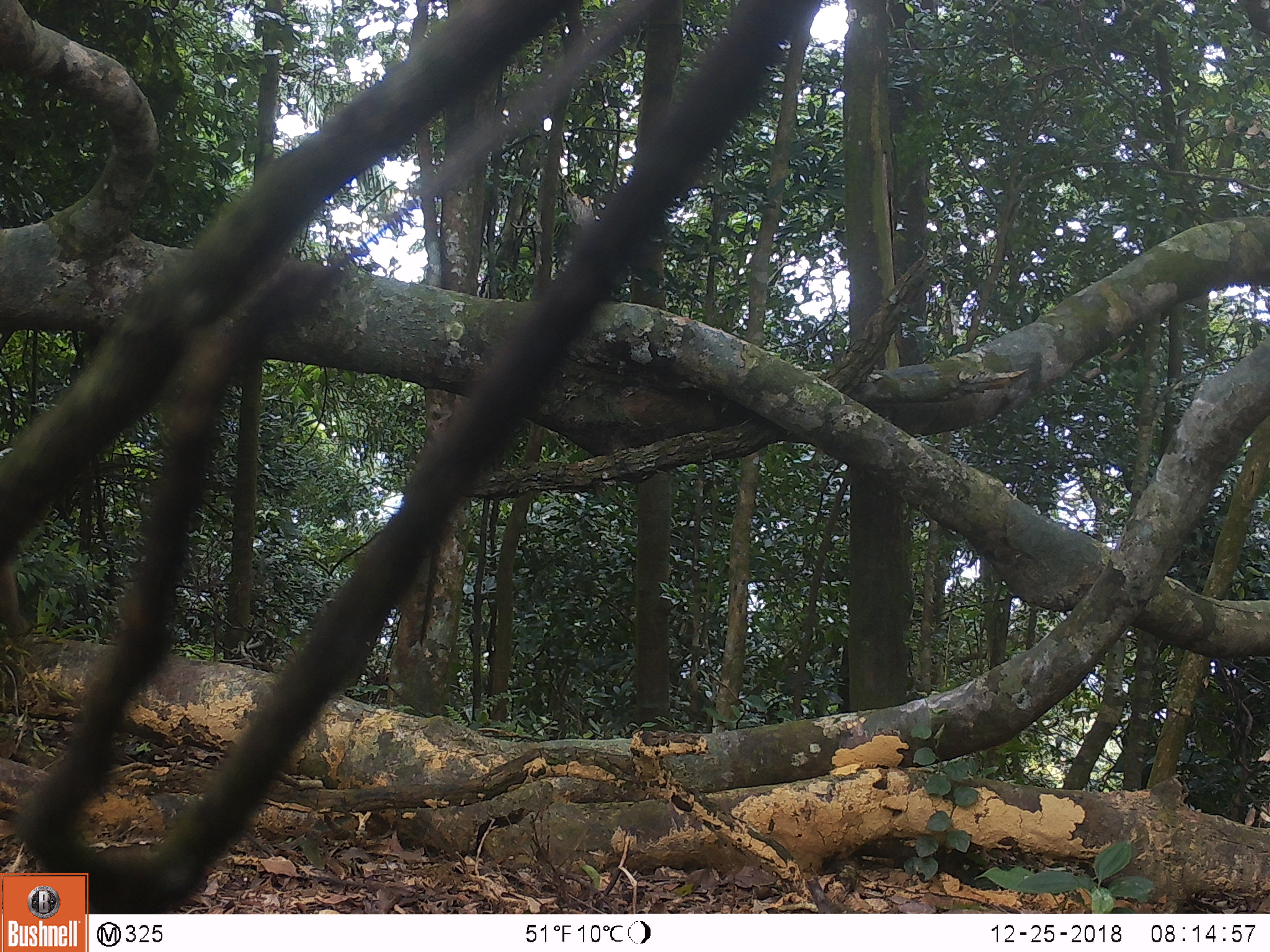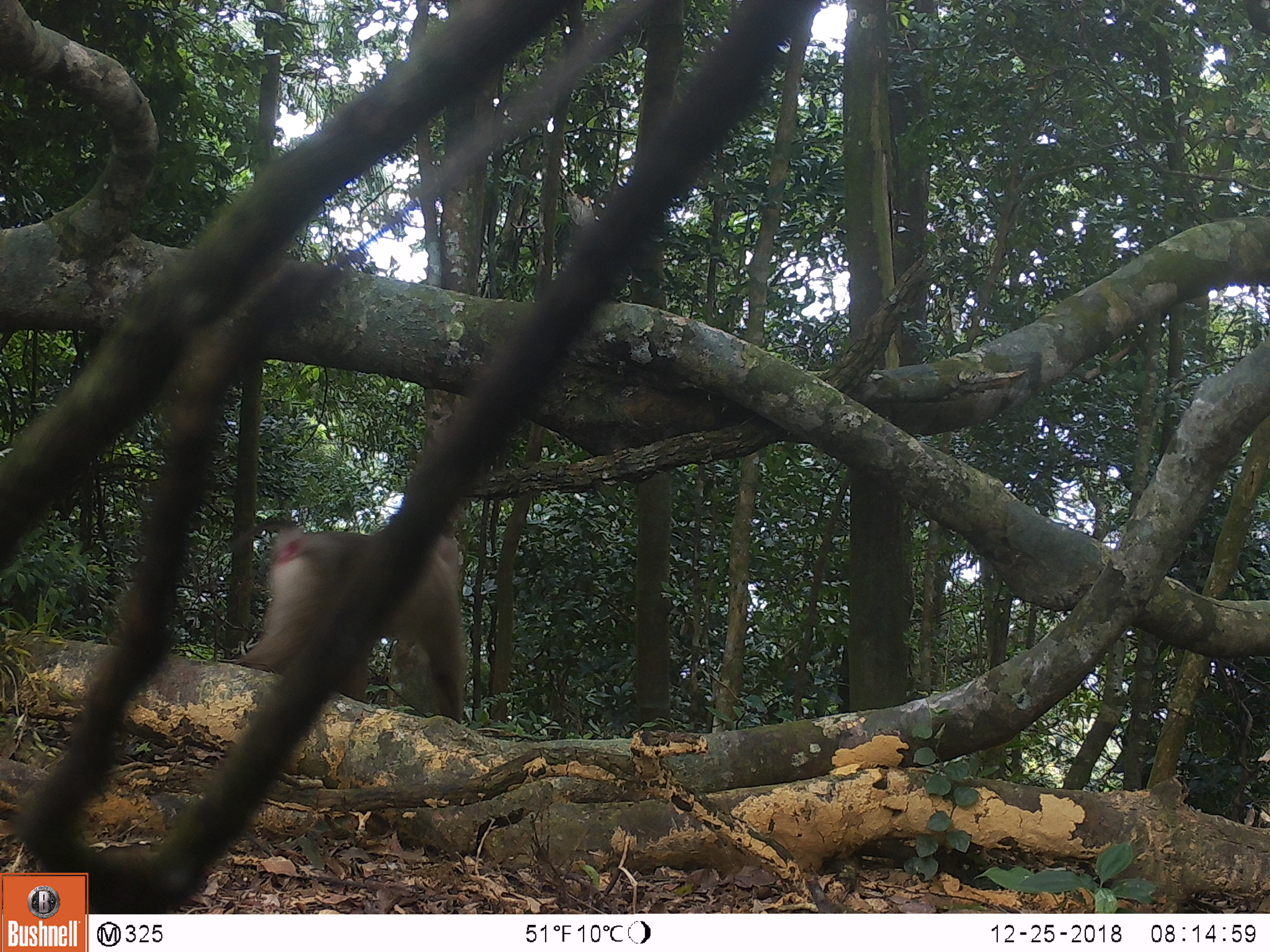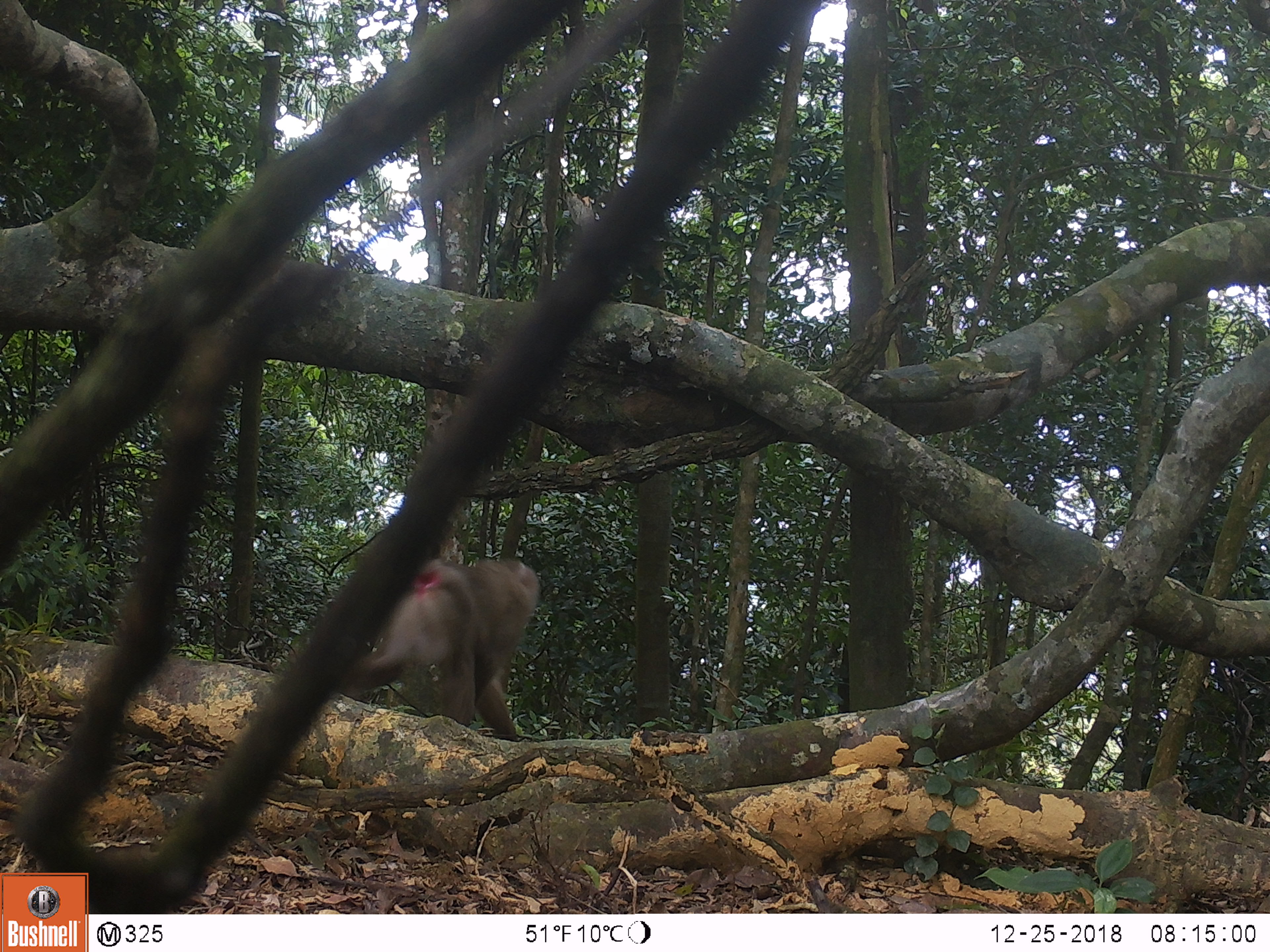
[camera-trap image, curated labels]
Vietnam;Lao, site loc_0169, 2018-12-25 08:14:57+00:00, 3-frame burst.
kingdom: Animalia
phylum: Chordata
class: Mammalia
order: Primates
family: Cercopithecidae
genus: Macaca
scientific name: Macaca nemestrina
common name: pig-tailed macaque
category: pig tailed macaque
Pig tailed macaque (pig-tailed macaque) (Macaca nemestrina). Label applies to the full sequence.